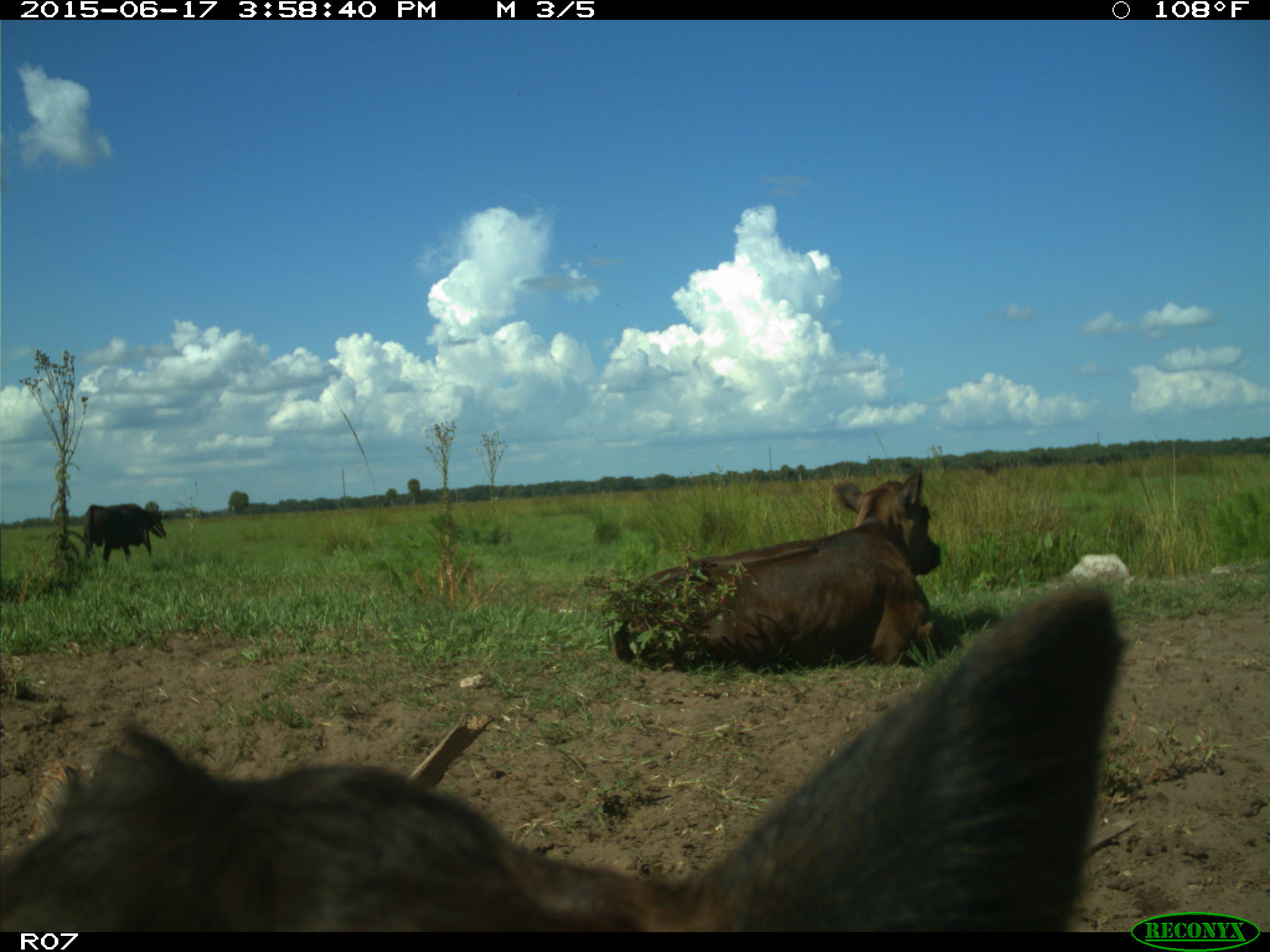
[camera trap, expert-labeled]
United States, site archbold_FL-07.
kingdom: Animalia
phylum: Chordata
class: Mammalia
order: Artiodactyla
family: Bovidae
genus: Bos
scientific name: Bos taurus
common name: domestic cow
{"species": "Bos taurus (domestic cow)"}